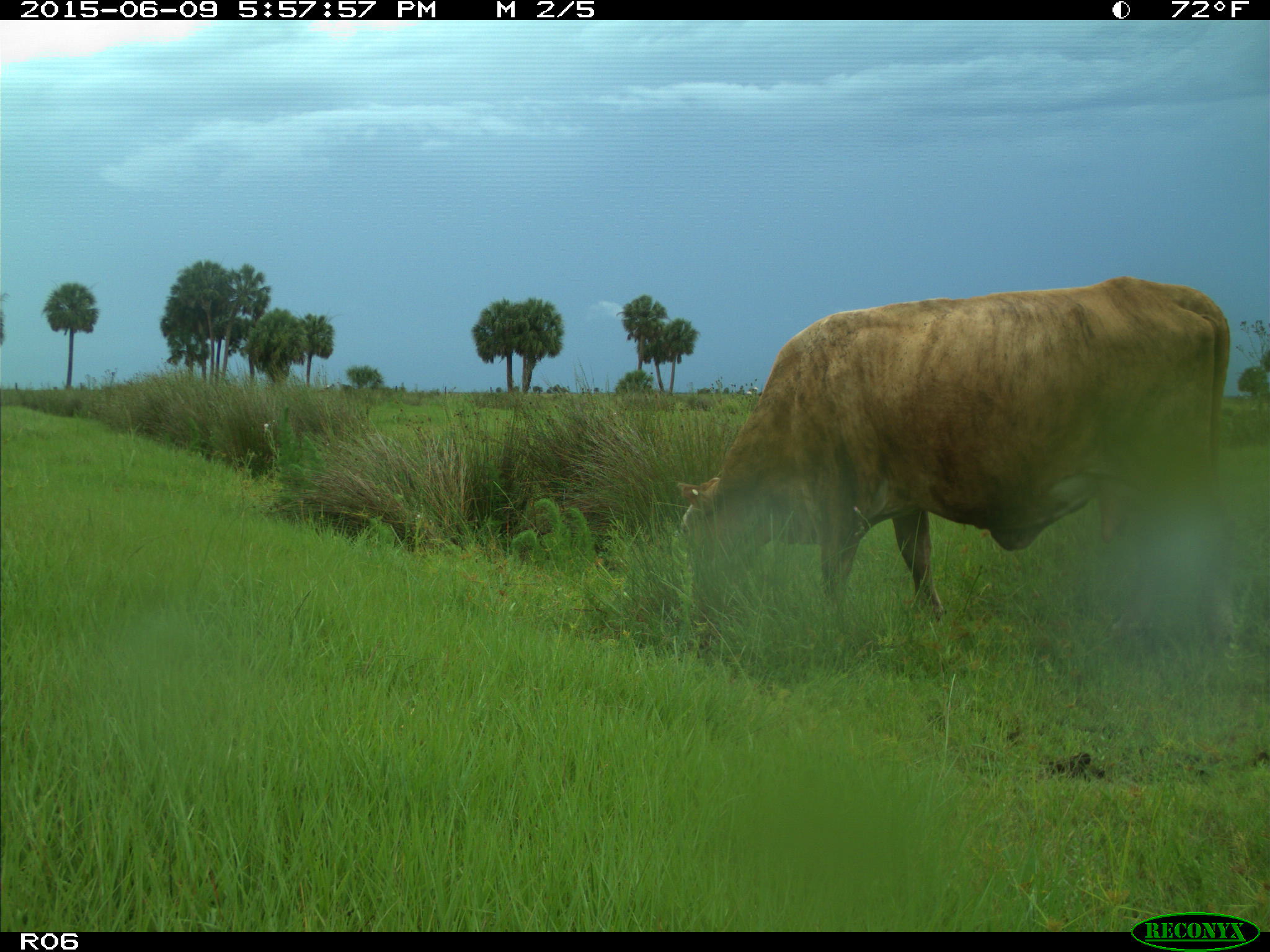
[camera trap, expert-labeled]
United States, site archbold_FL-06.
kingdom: Animalia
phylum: Chordata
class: Mammalia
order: Artiodactyla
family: Bovidae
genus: Bos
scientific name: Bos taurus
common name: domestic cow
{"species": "Bos taurus (domestic cow)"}